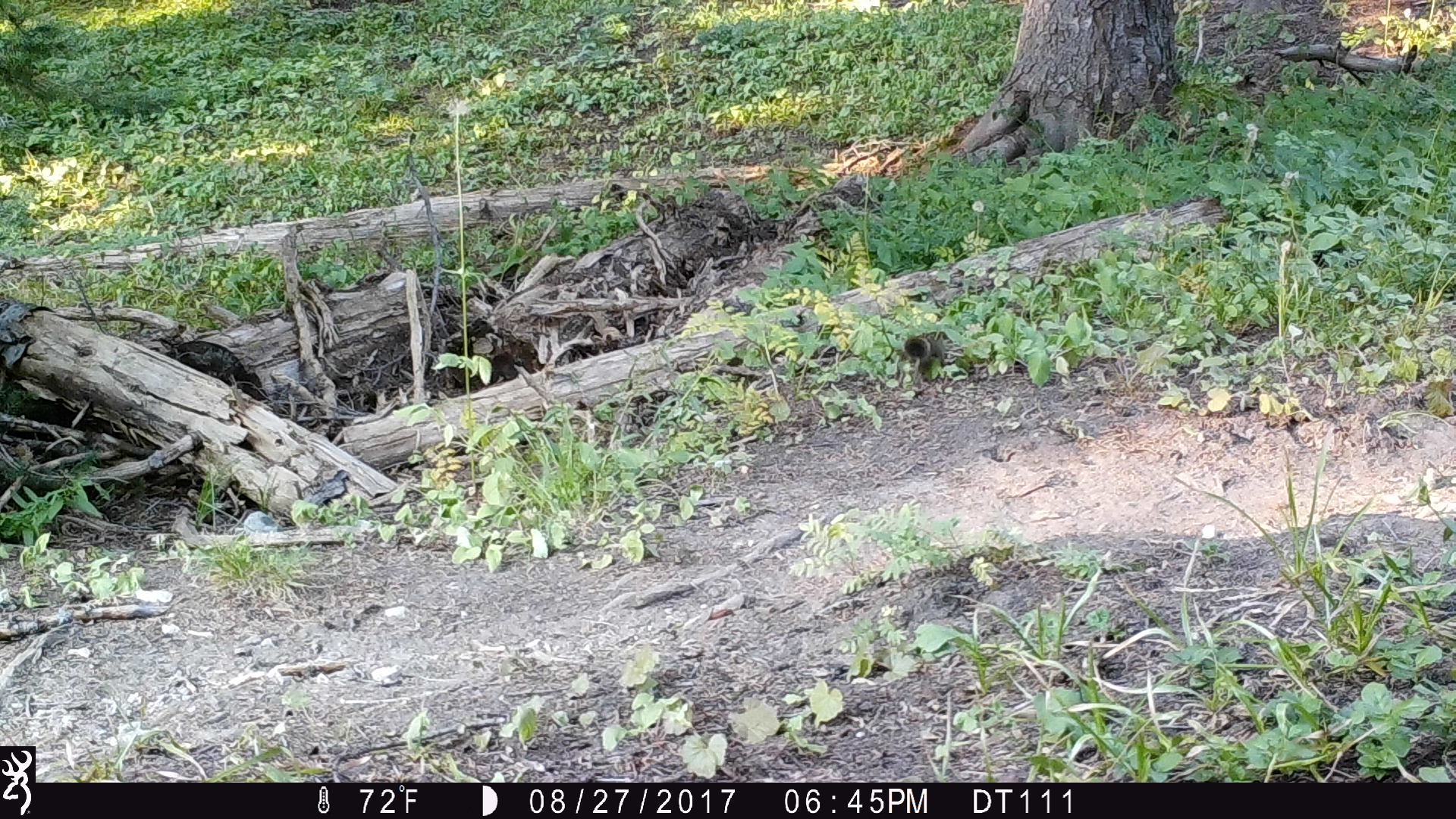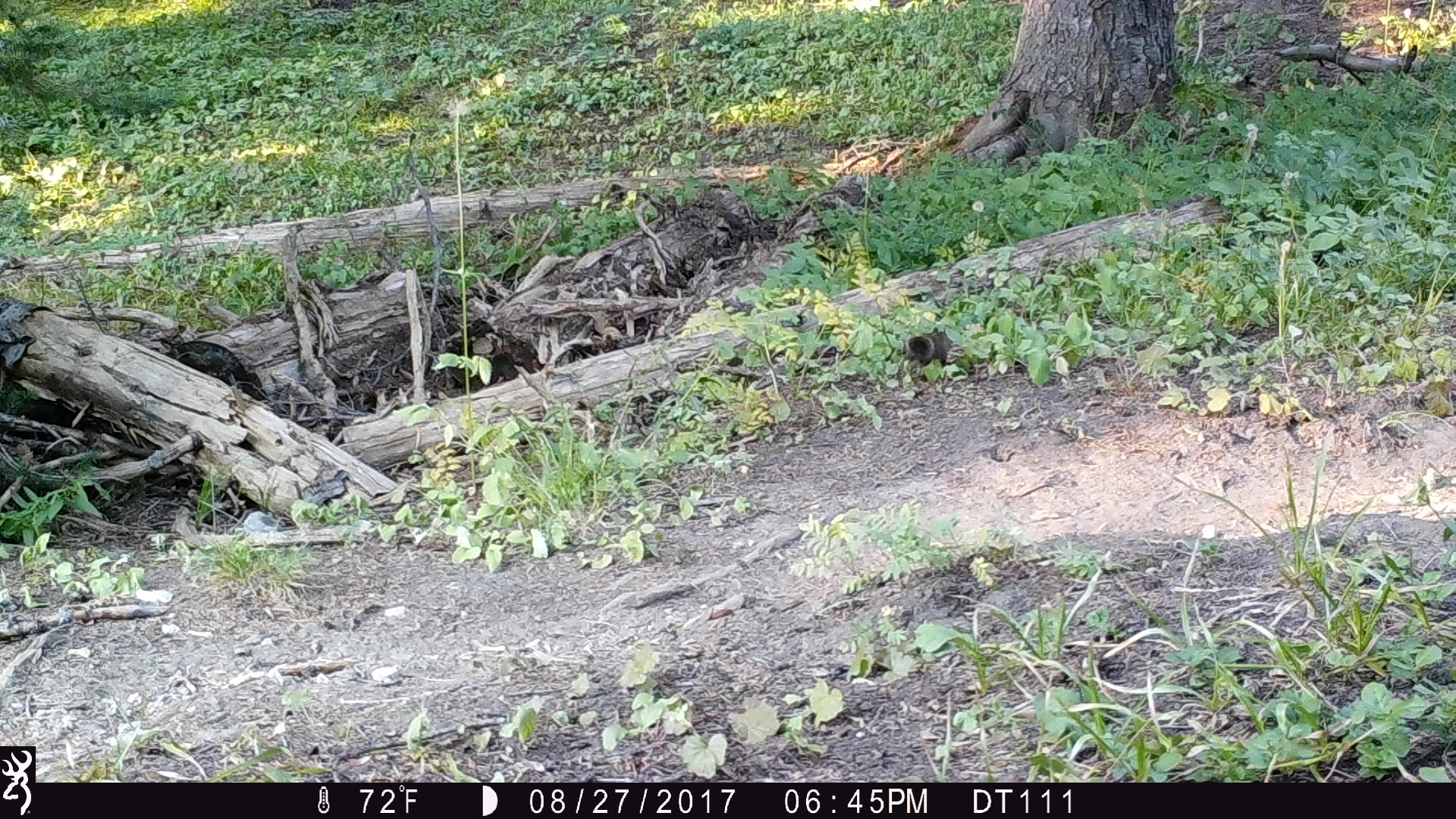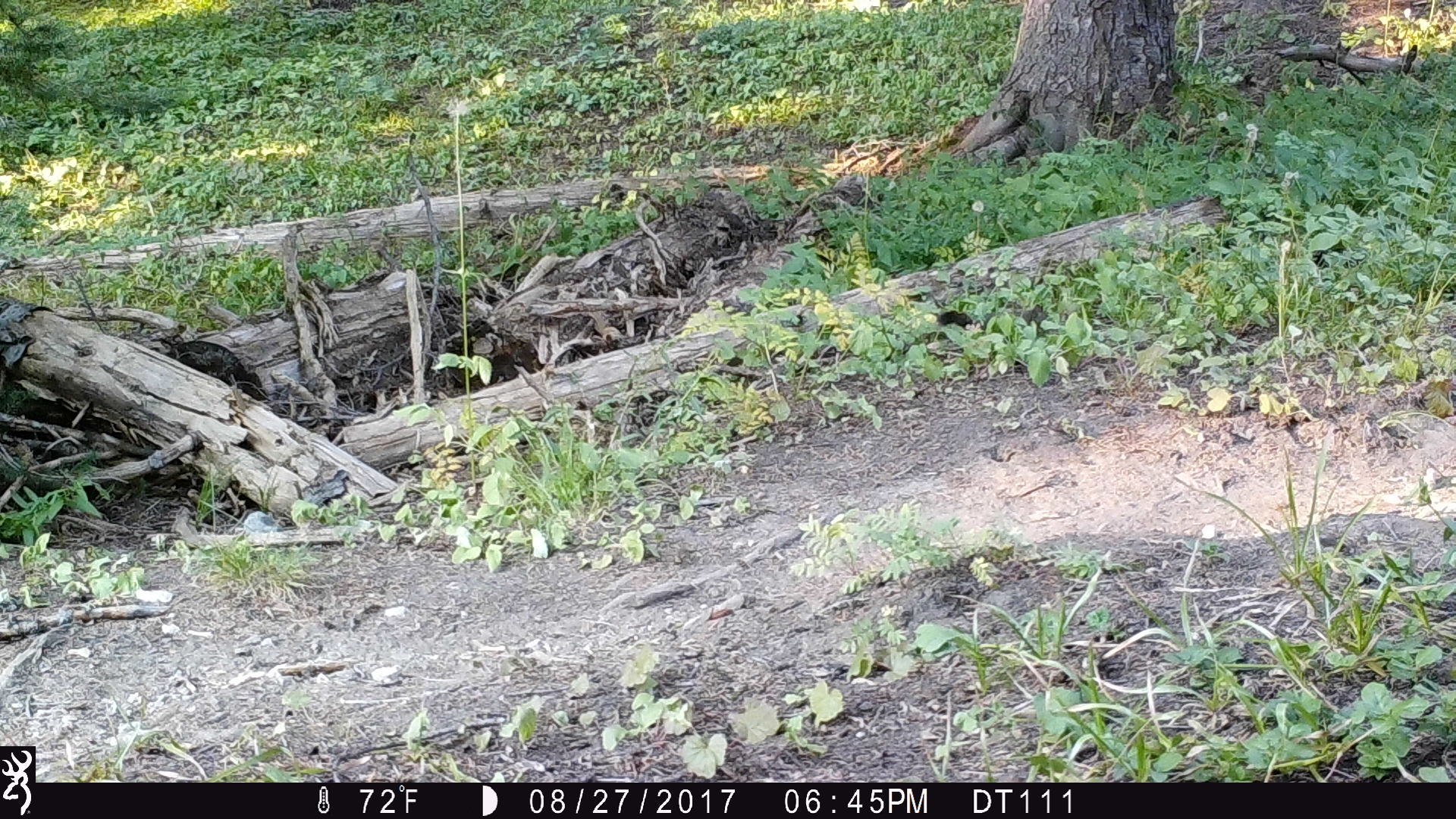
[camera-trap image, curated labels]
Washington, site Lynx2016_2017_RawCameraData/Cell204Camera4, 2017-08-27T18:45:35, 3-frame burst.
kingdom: Animalia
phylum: Chordata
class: Mammalia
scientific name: Mammalia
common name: small mammal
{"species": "small mammal (Mammalia)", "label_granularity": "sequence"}